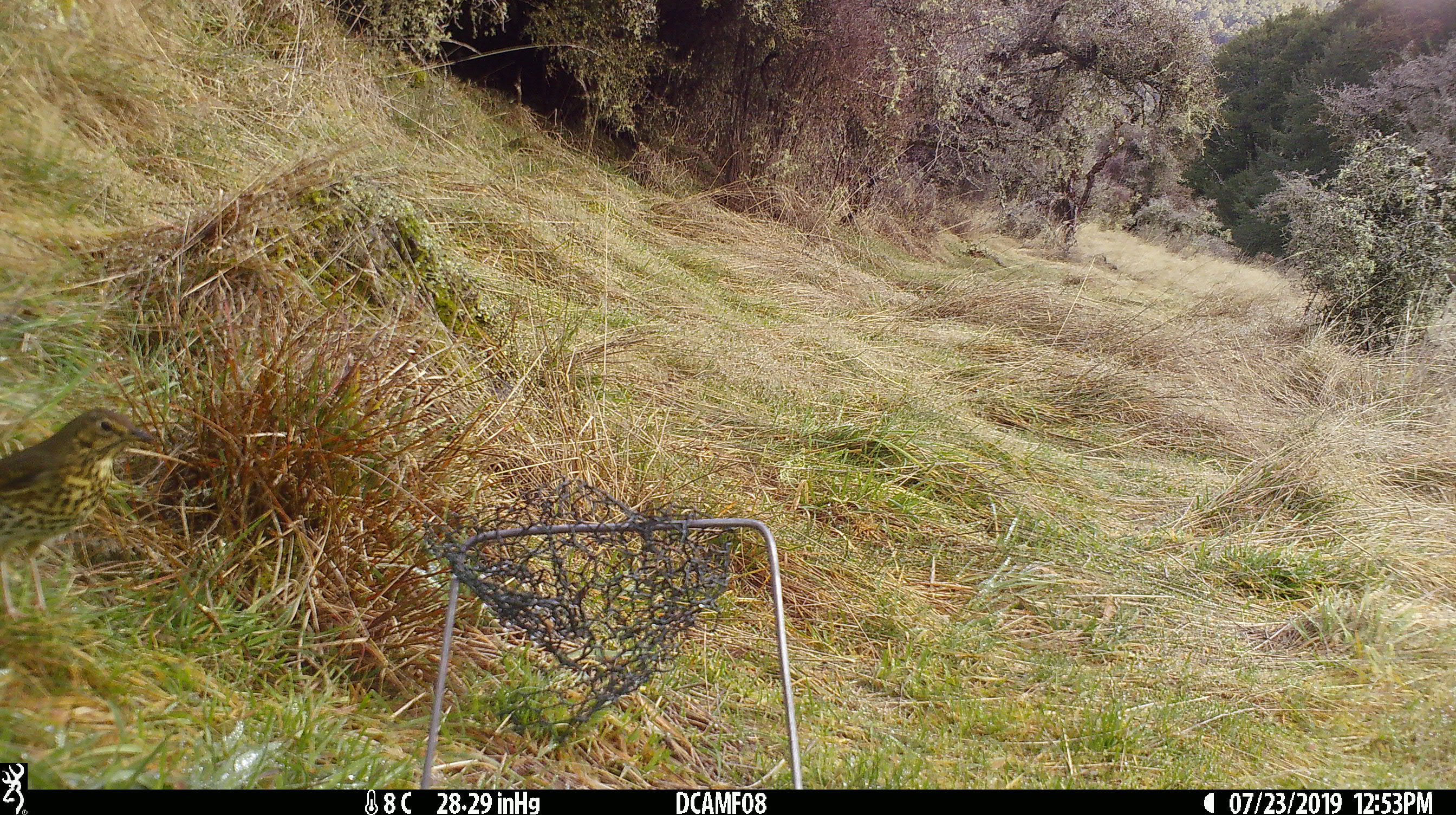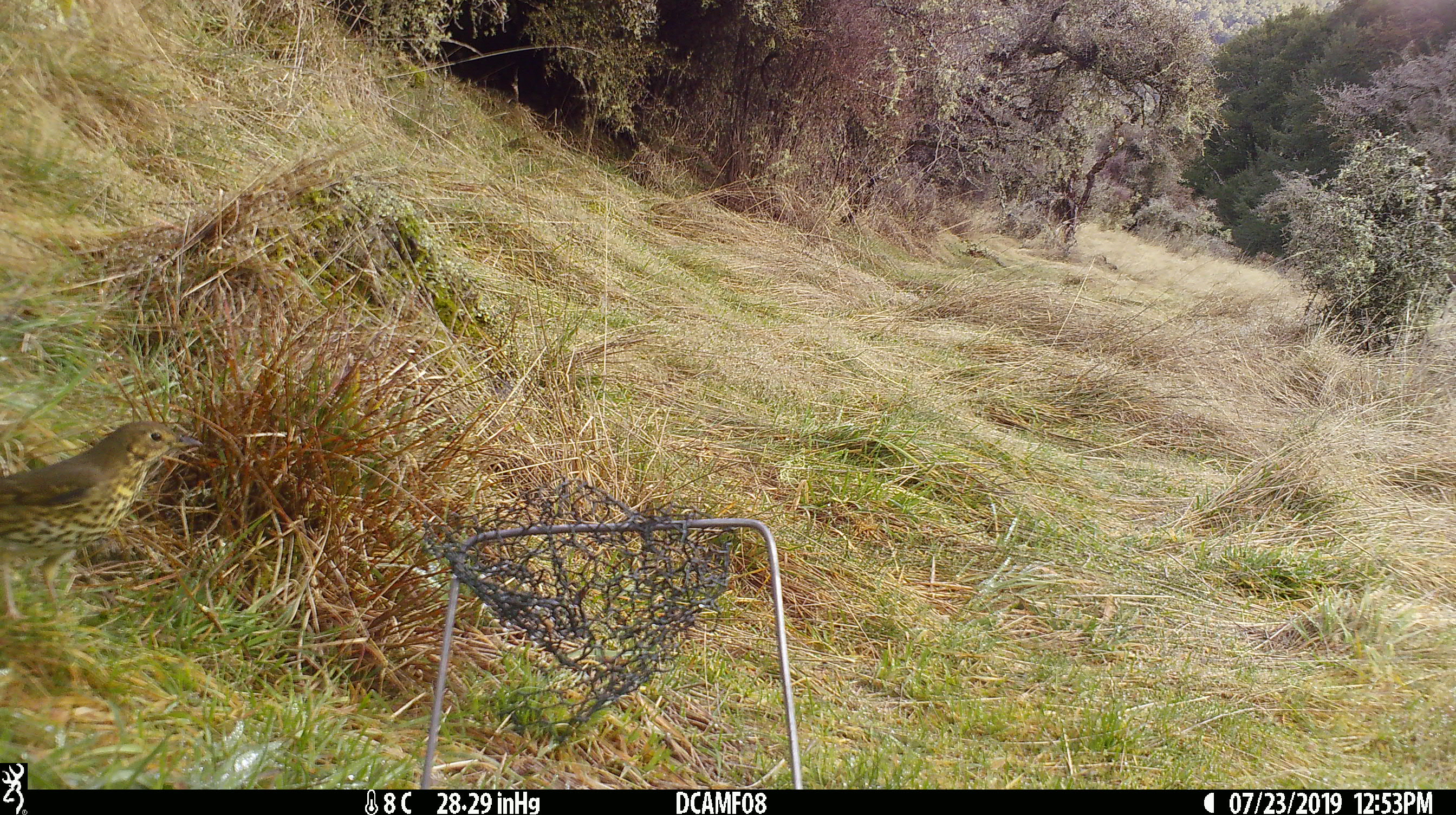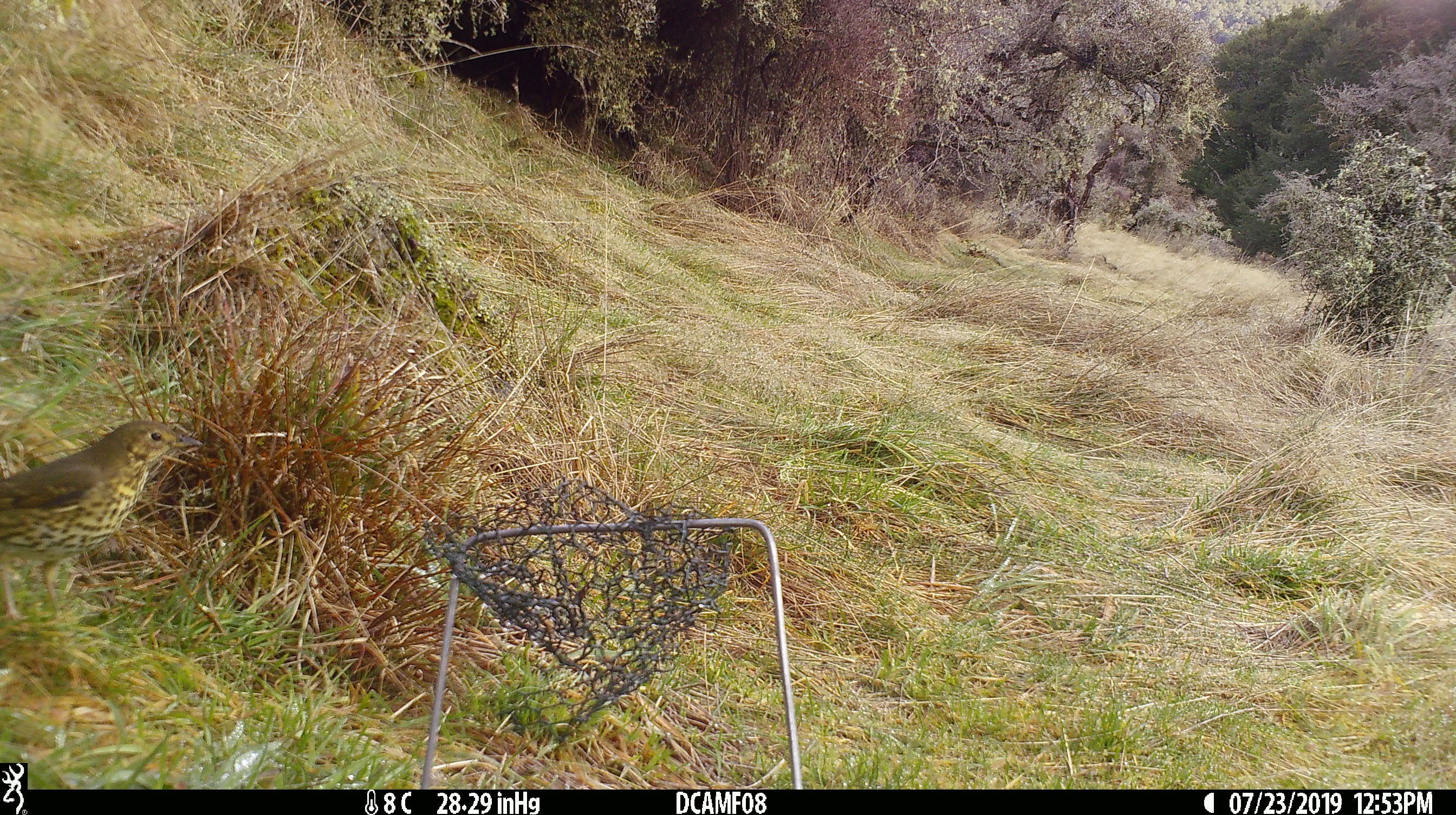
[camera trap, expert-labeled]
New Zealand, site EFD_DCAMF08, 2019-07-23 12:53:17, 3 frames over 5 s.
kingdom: Animalia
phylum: Chordata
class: Aves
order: Passeriformes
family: Turdidae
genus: Turdus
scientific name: Turdus philomelos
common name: song thrush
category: thrush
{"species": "thrush (song thrush) (Turdus philomelos)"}